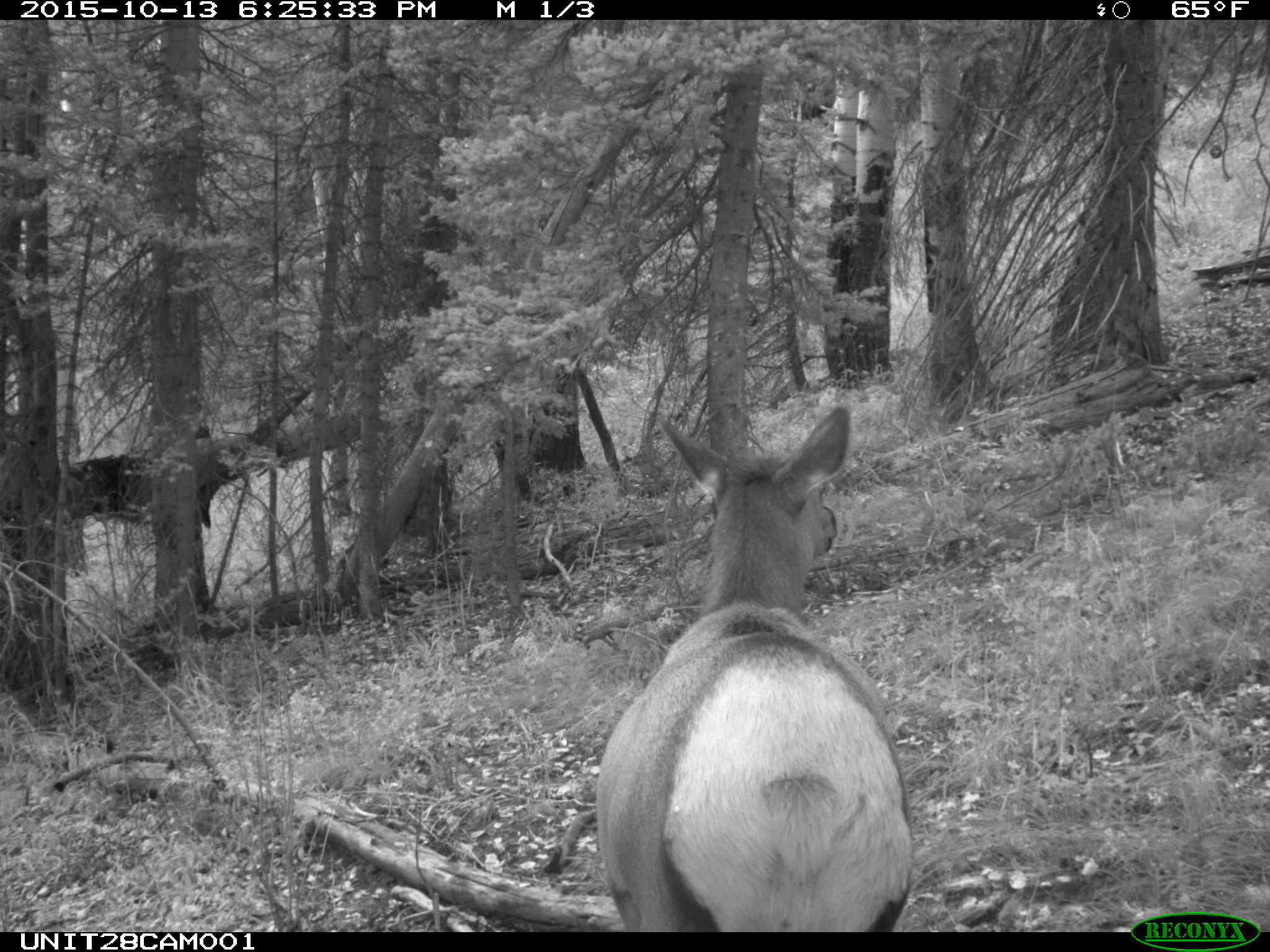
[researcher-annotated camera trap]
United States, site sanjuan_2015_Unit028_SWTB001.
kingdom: Animalia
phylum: Chordata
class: Mammalia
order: Artiodactyla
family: Cervidae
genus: Cervus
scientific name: Cervus elaphus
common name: red deer